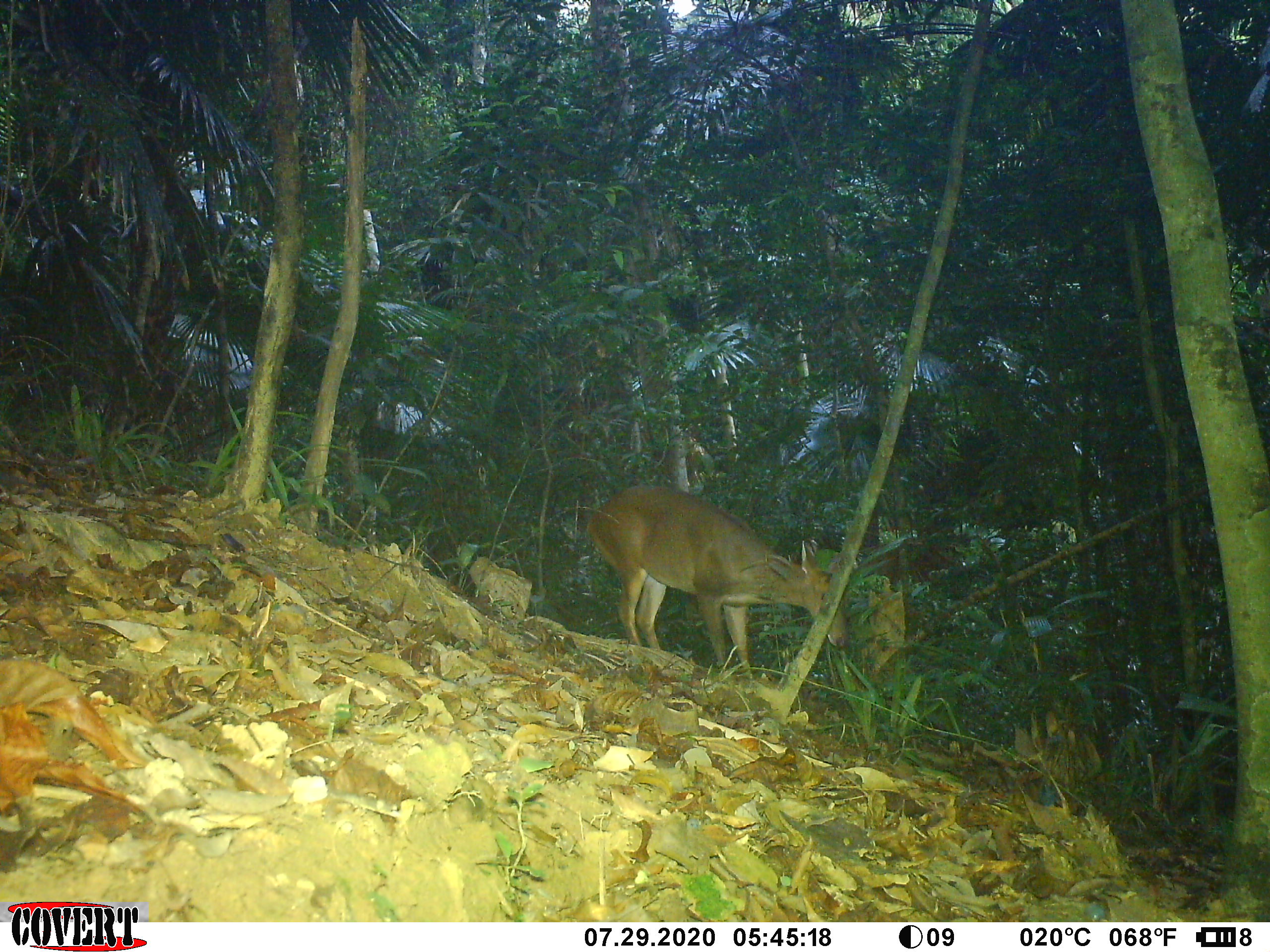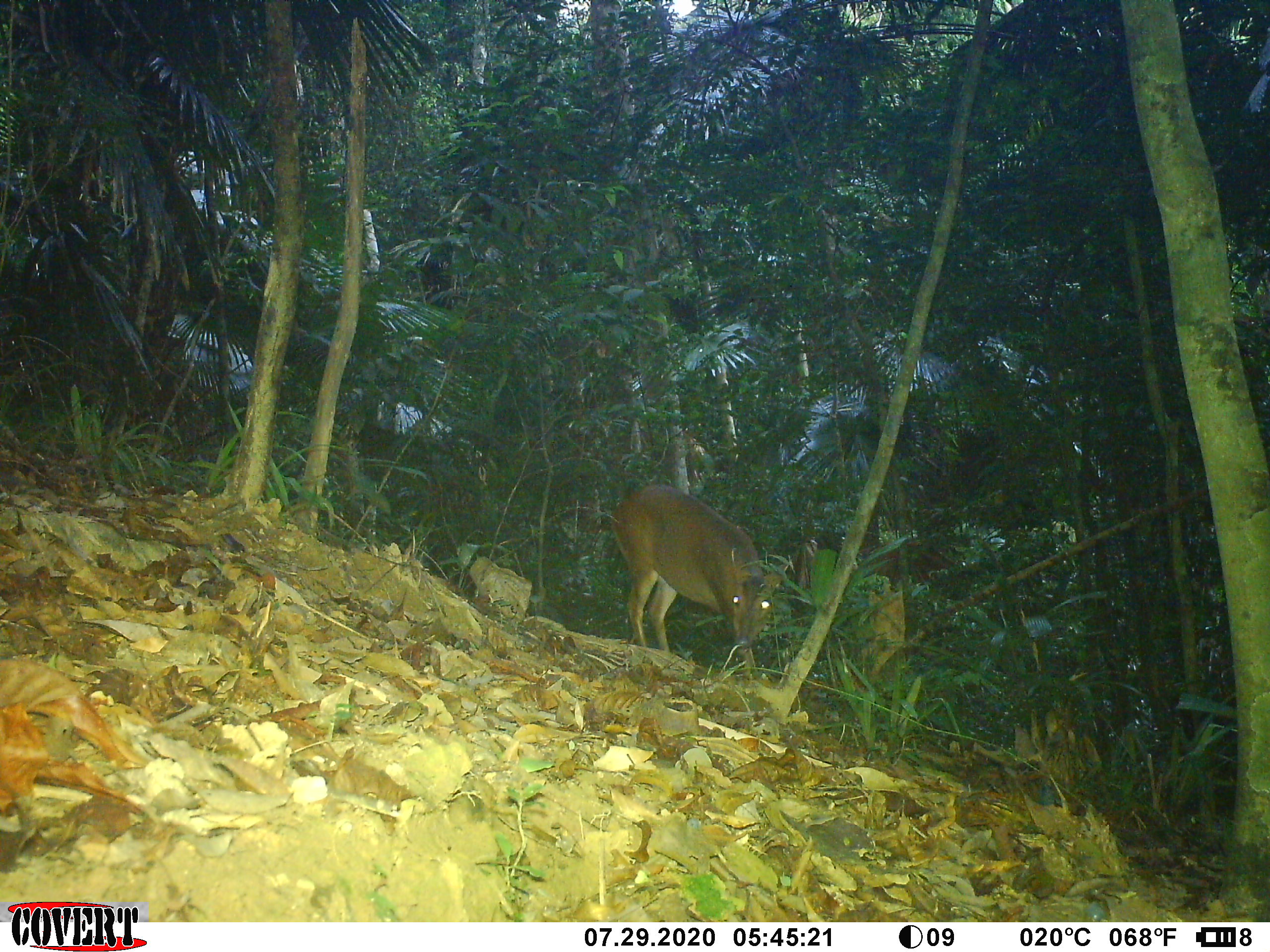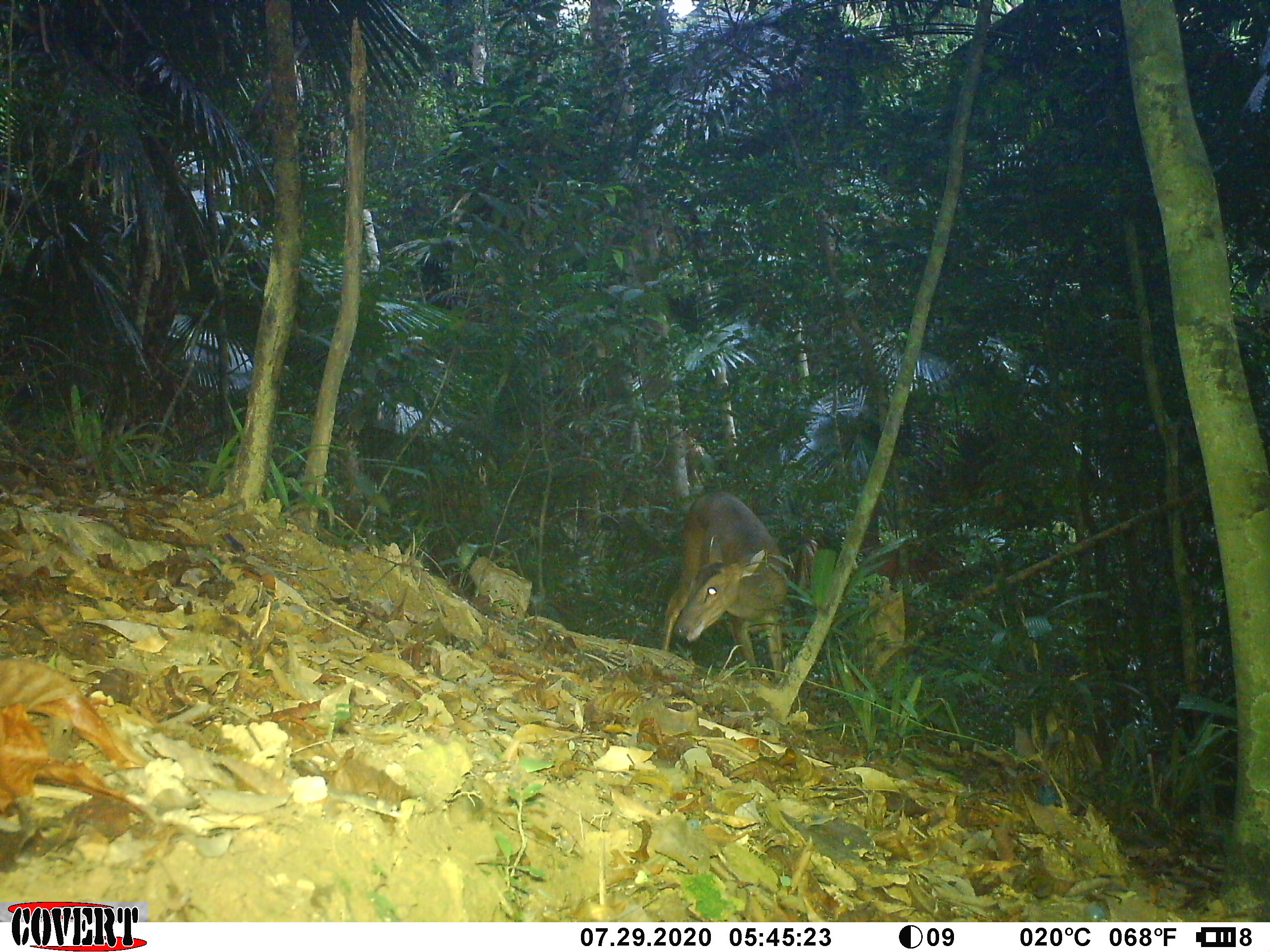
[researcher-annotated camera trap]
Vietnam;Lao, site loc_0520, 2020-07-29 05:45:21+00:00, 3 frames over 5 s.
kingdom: Animalia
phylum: Chordata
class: Mammalia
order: Artiodactyla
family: Cervidae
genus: Muntiacus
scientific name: Muntiacus vuquangensis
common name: large-antlered muntjac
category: large antlered muntjac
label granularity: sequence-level